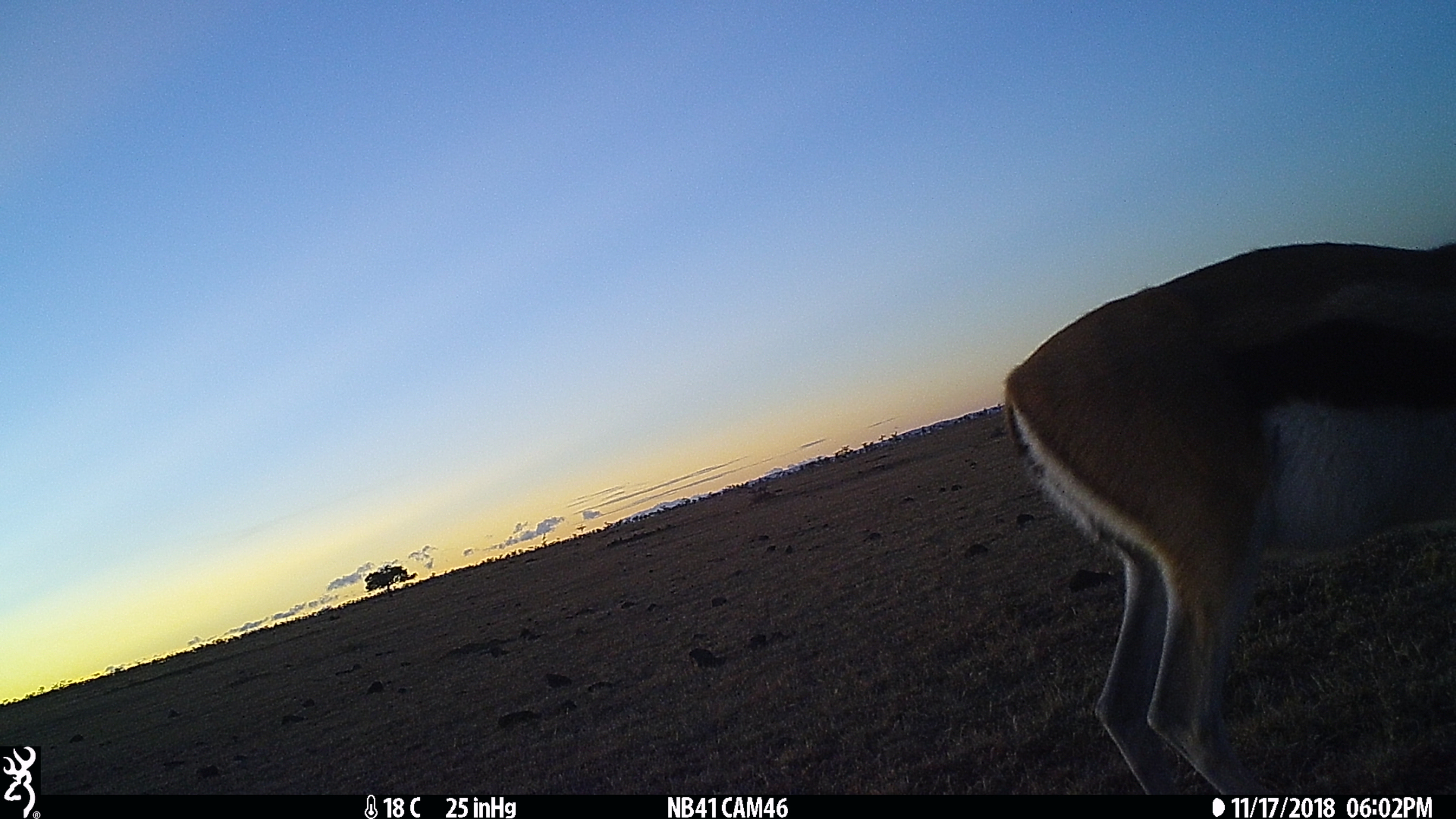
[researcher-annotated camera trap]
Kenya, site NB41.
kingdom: Animalia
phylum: Chordata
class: Mammalia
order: Artiodactyla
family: Bovidae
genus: Eudorcas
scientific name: Eudorcas thomsonii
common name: thomon's gazelle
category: gazelle thomsons